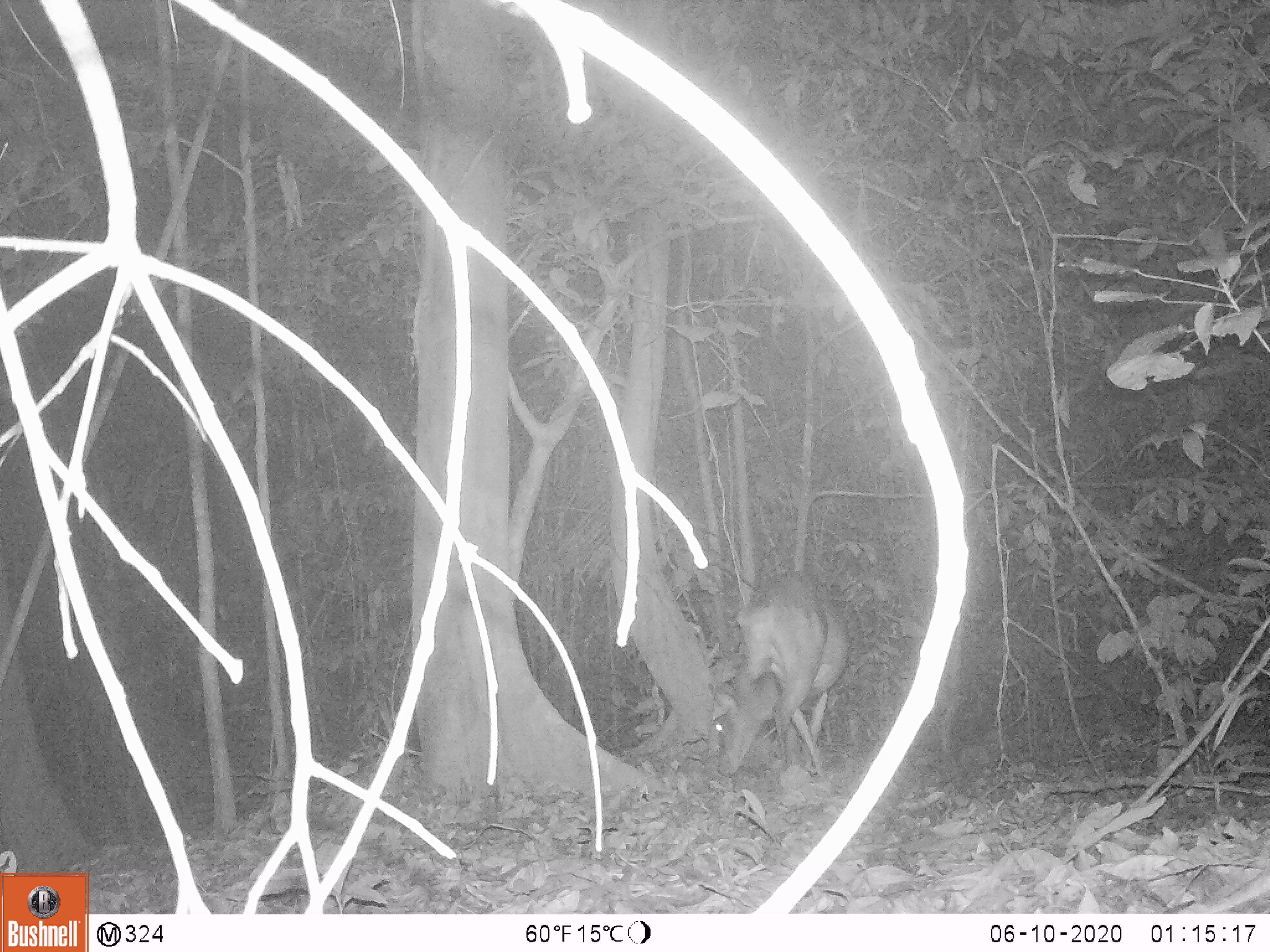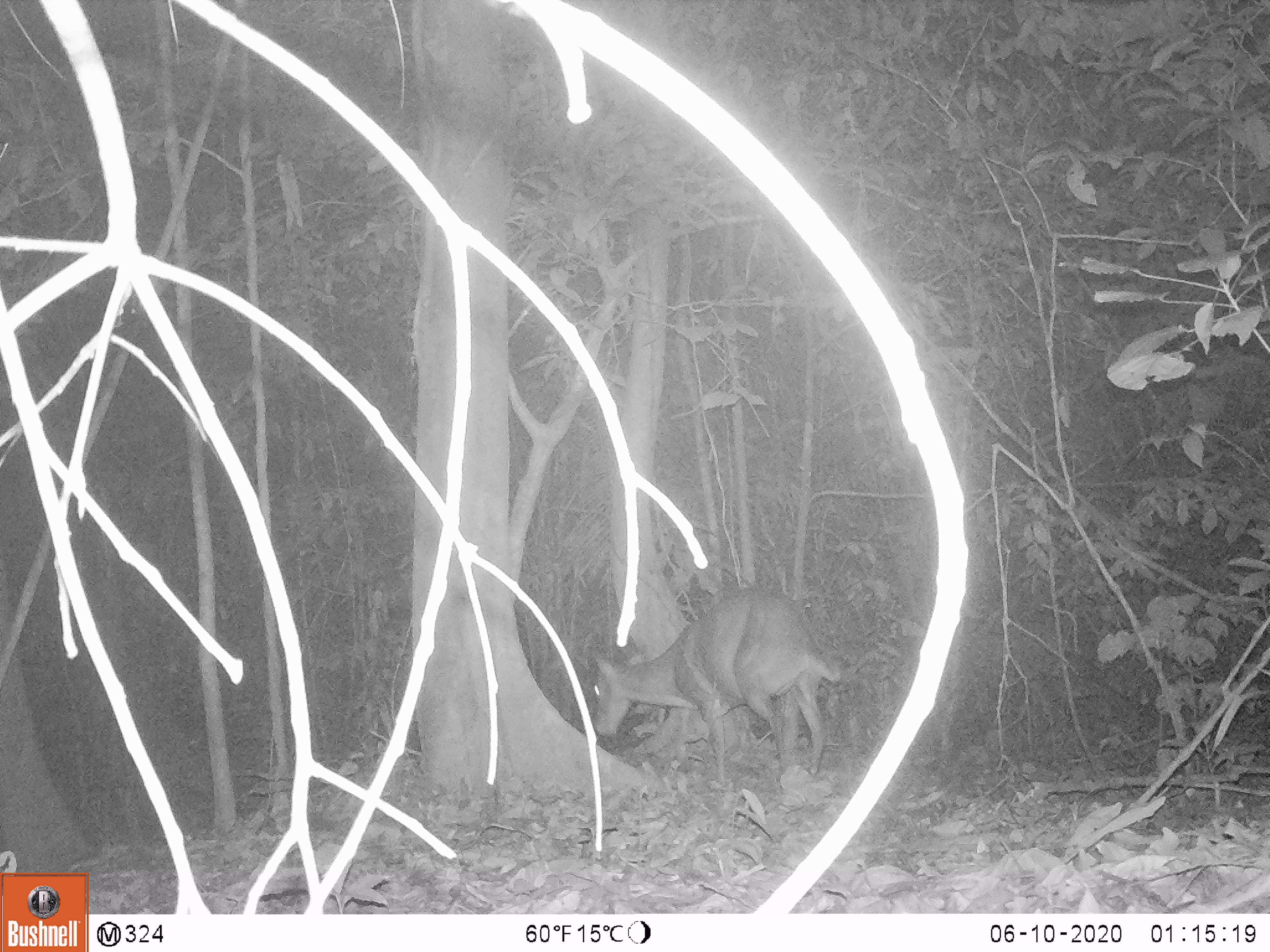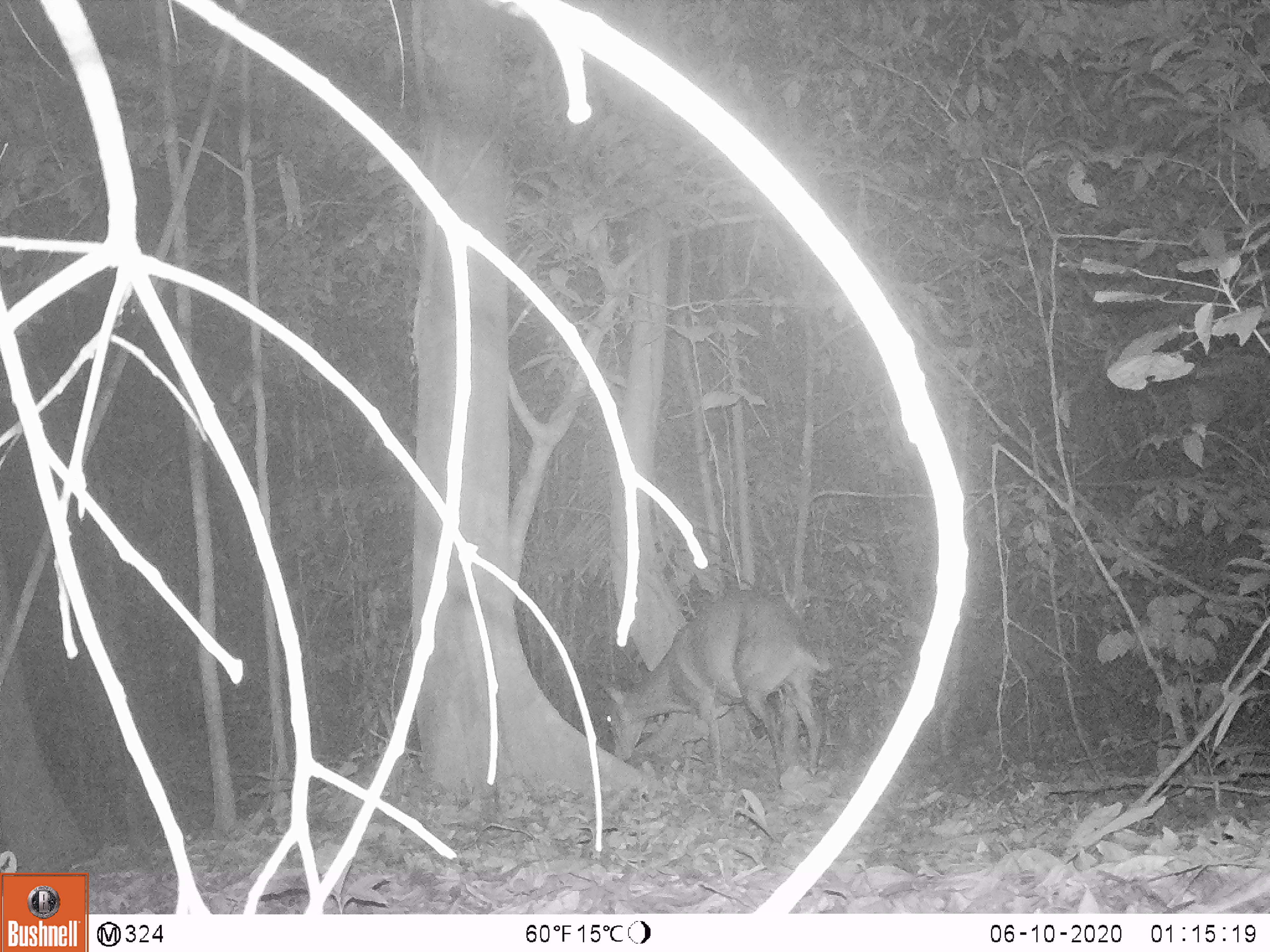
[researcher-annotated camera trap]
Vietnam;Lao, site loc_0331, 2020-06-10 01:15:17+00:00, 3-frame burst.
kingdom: Animalia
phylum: Chordata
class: Mammalia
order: Artiodactyla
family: Cervidae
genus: Muntiacus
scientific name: Muntiacus vuquangensis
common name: large-antlered muntjac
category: large antlered muntjac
Large antlered muntjac (large-antlered muntjac) (Muntiacus vuquangensis). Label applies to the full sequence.